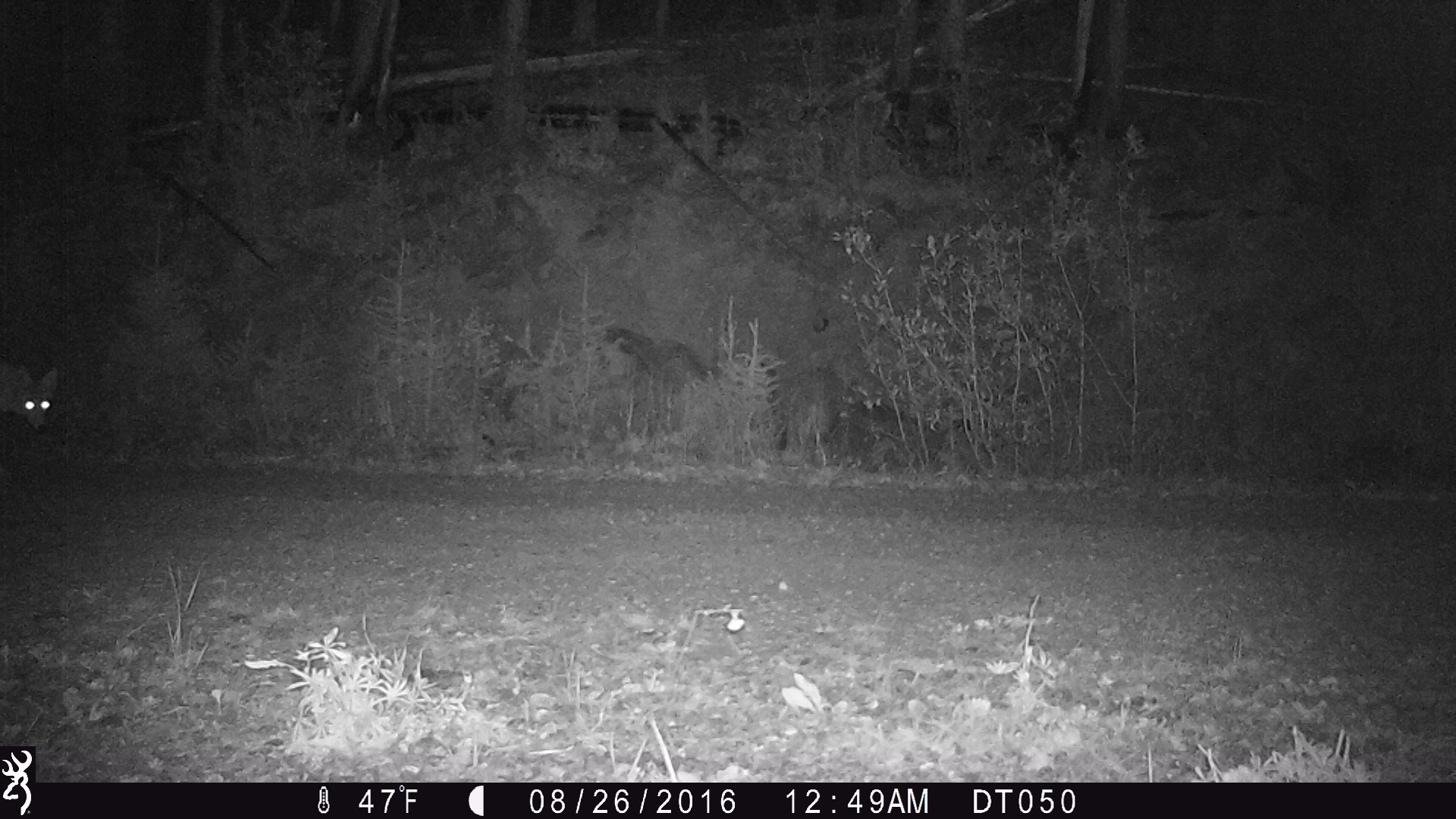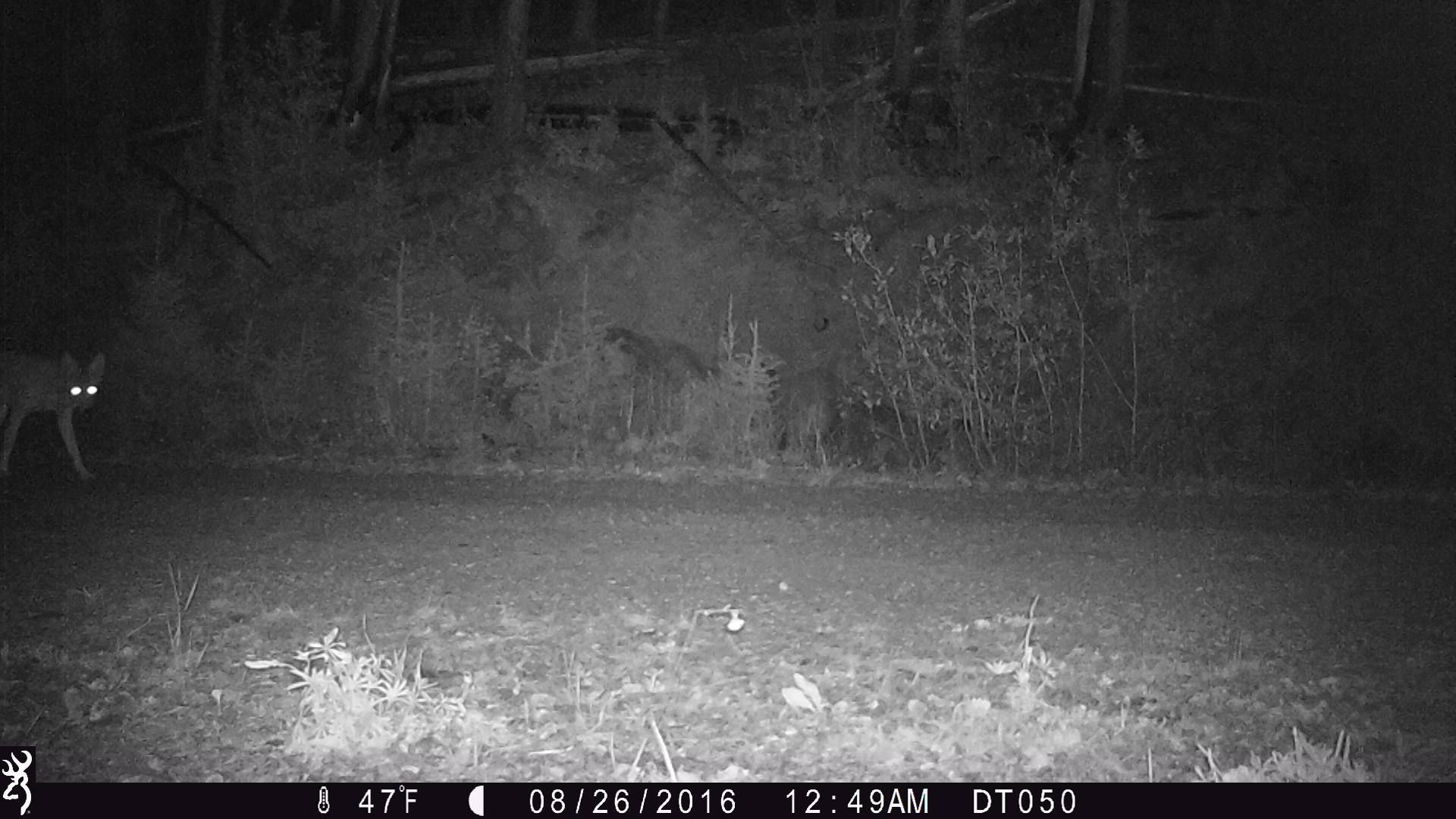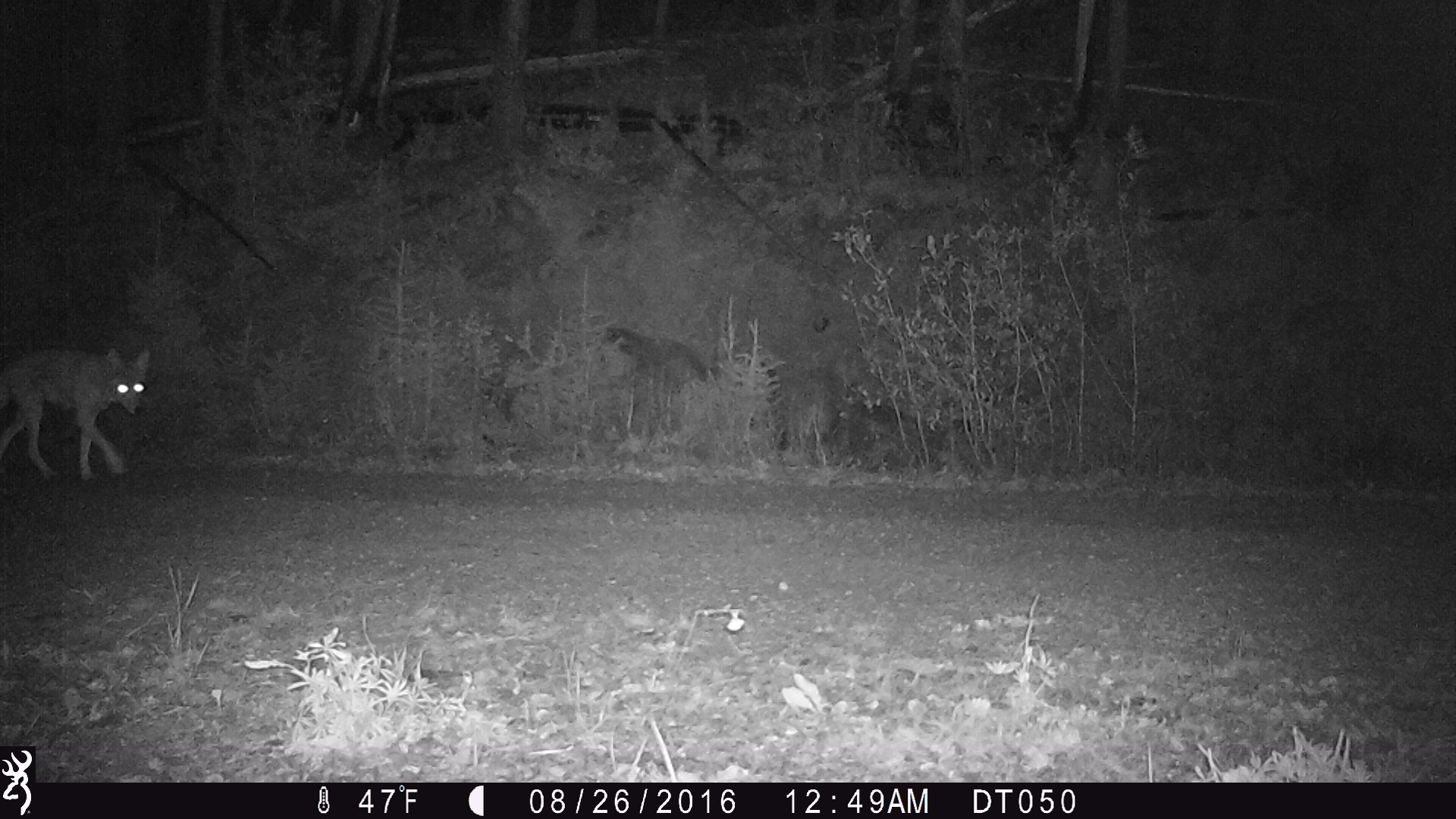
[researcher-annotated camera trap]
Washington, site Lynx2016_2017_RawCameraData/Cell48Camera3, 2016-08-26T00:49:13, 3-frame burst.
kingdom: Animalia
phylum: Chordata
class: Mammalia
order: Carnivora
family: Canidae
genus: Canis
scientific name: Canis latrans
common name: coyote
Canis latrans (coyote). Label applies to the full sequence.